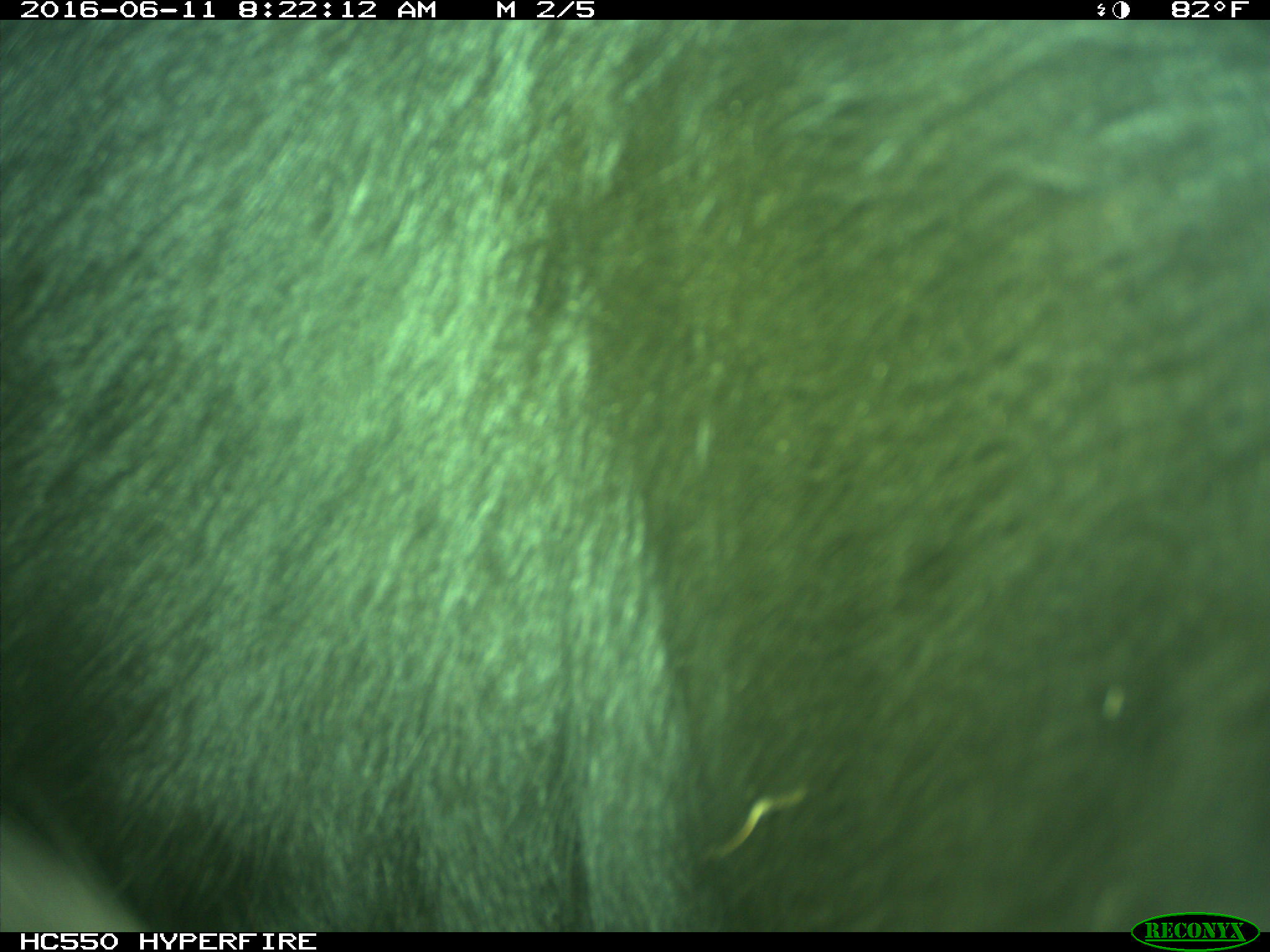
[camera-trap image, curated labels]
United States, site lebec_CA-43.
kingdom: Animalia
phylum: Chordata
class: Mammalia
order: Artiodactyla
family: Bovidae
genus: Bos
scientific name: Bos taurus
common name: domestic cow